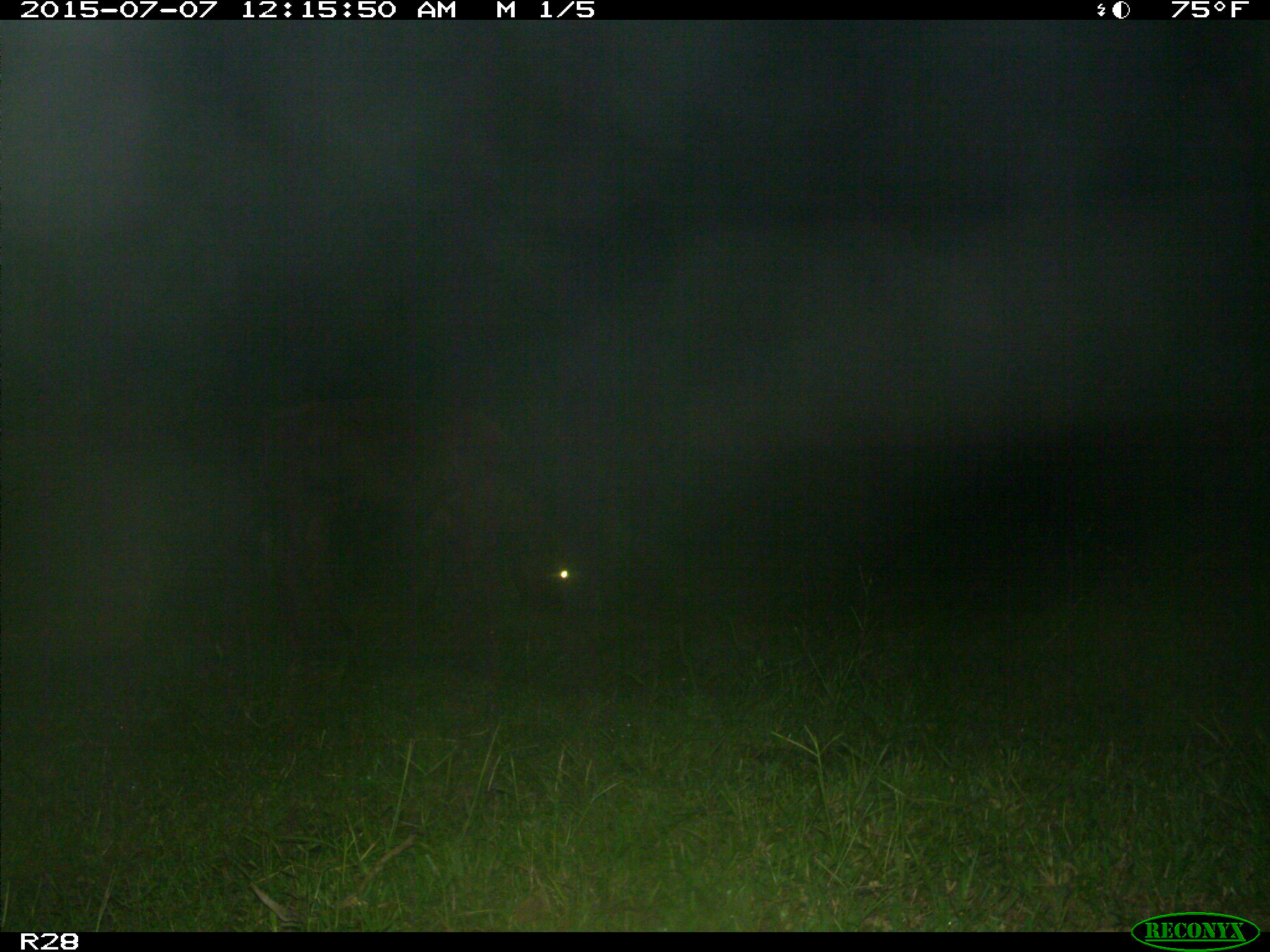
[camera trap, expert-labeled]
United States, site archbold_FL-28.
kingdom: Animalia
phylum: Chordata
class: Mammalia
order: Artiodactyla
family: Bovidae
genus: Bos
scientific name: Bos taurus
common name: domestic cow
Bos taurus (domestic cow).